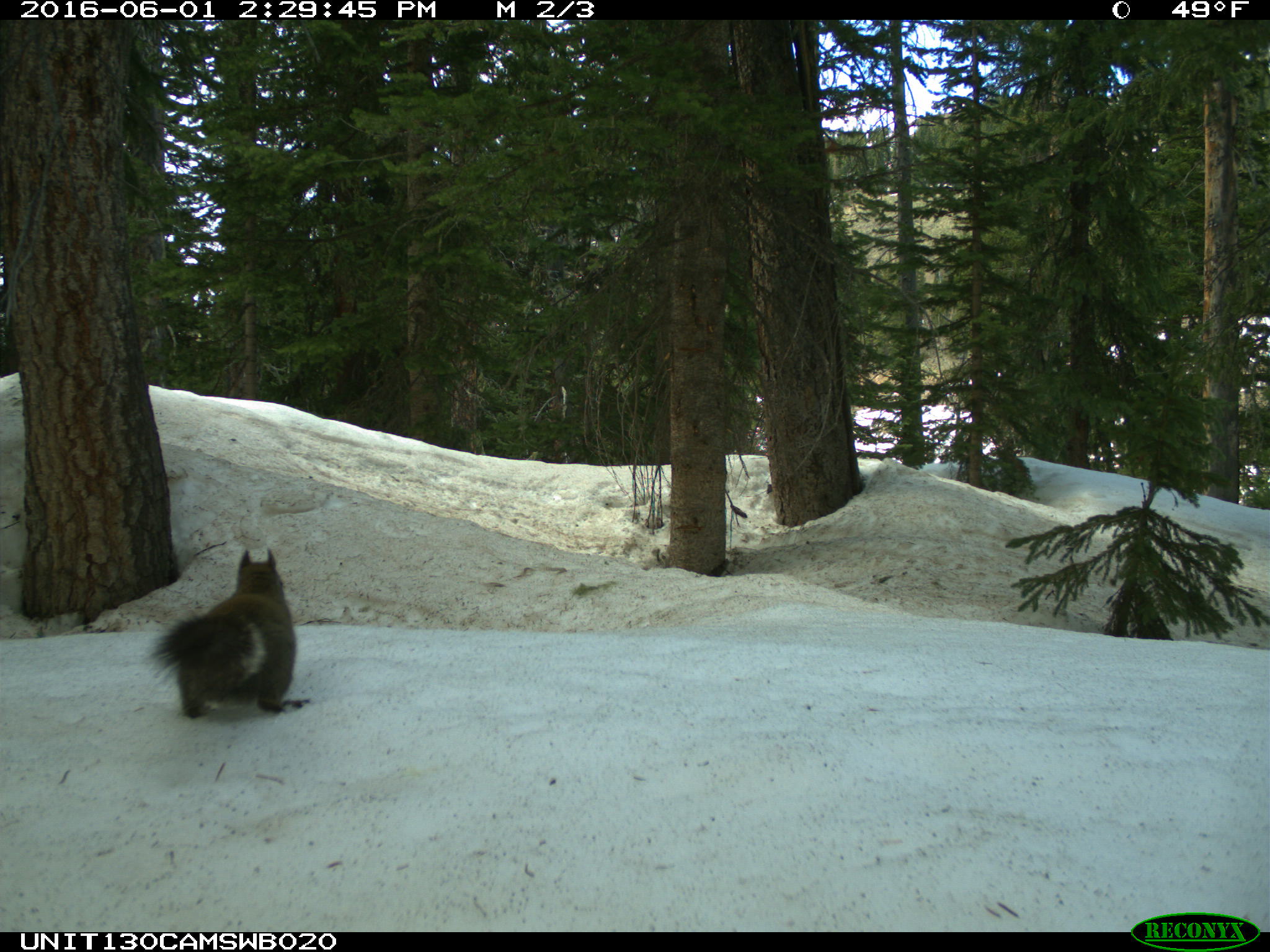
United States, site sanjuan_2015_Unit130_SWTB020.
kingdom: Animalia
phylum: Chordata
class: Mammalia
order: Rodentia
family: Sciuridae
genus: Tamiasciurus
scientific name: Tamiasciurus hudsonicus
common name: american red squirrel